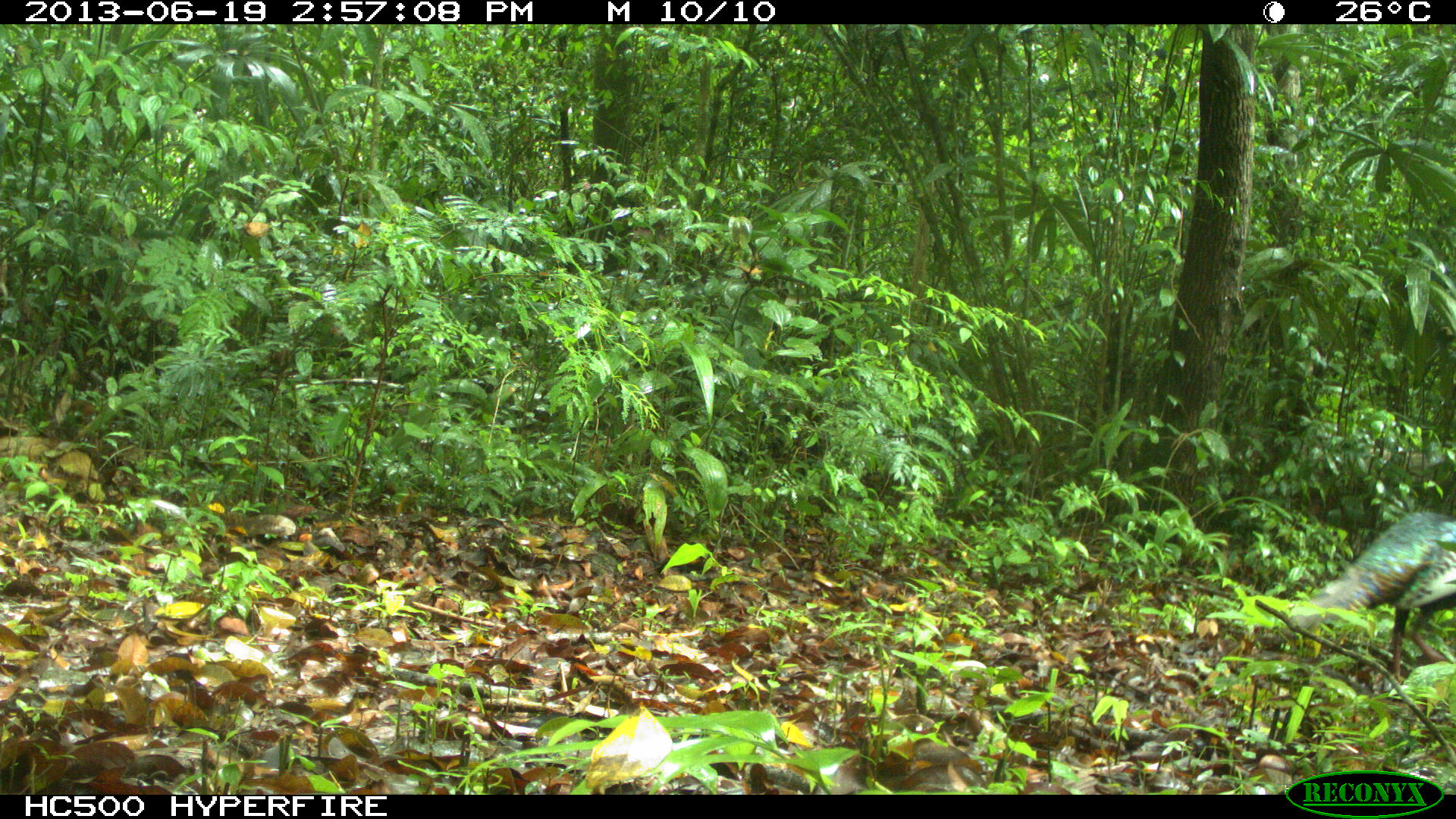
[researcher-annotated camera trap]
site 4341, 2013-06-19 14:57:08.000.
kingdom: Animalia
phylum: Chordata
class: Aves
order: Galliformes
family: Phasianidae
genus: Meleagris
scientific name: Meleagris ocellata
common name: ocellated turkey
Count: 1.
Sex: male.